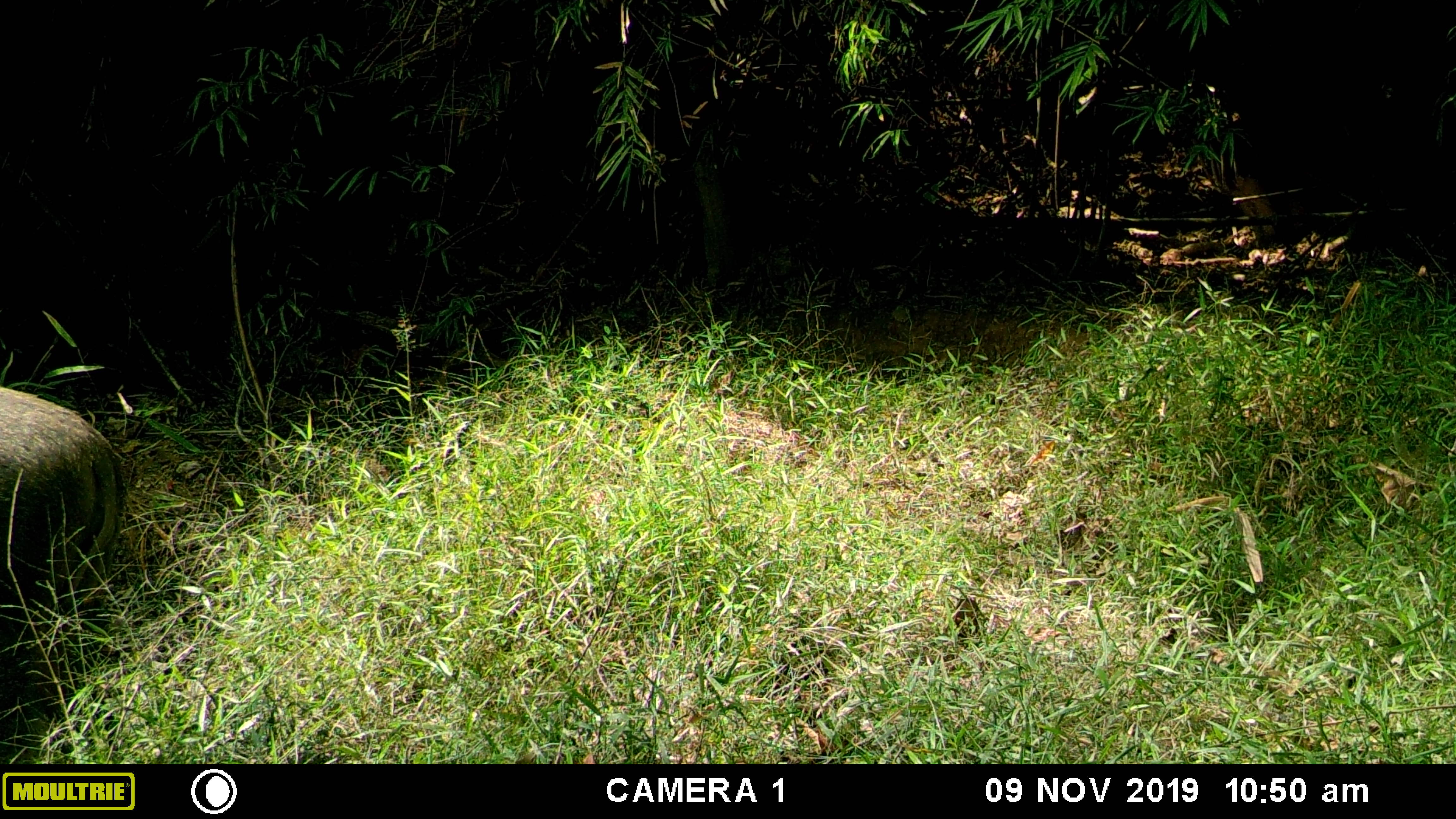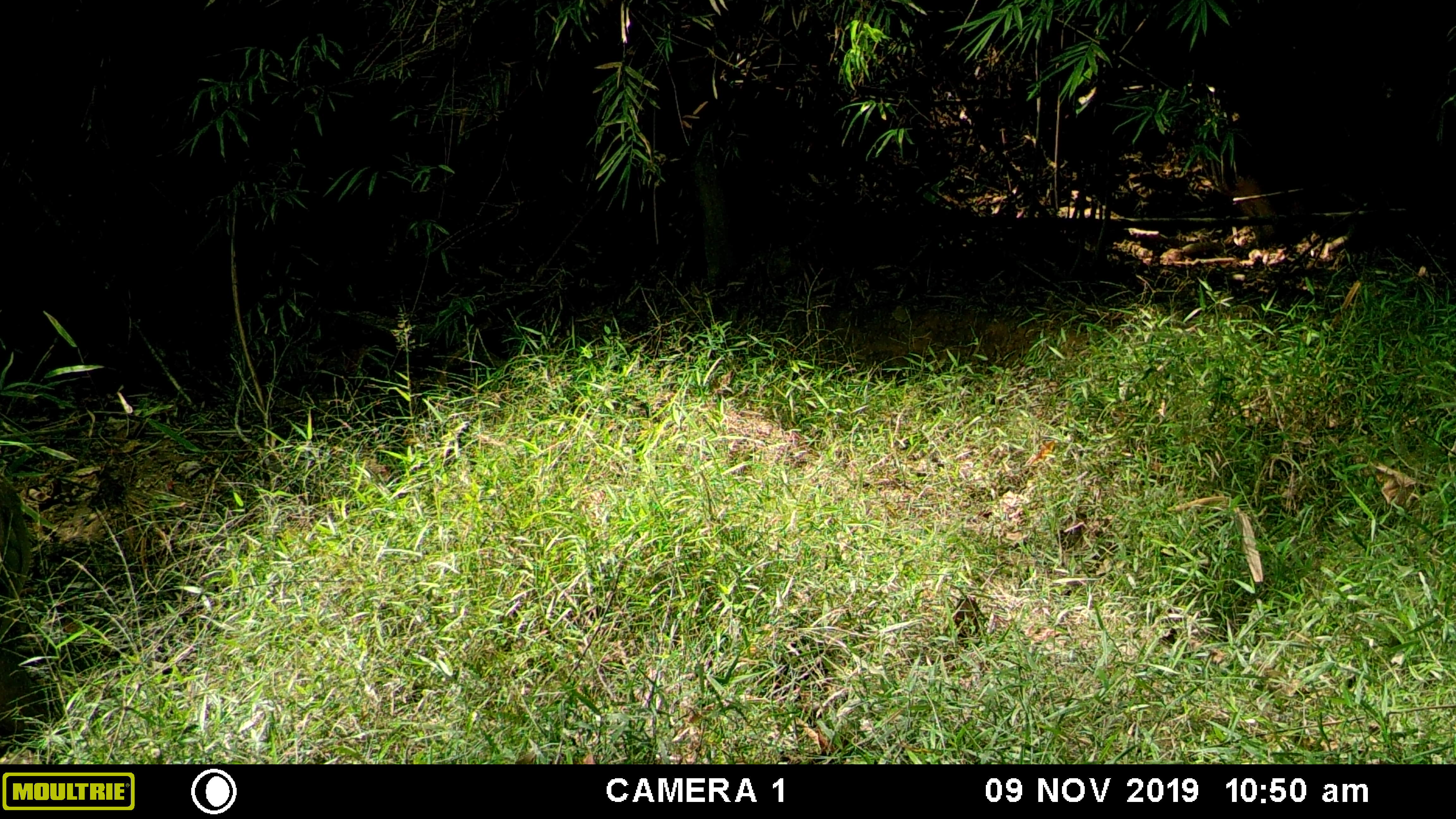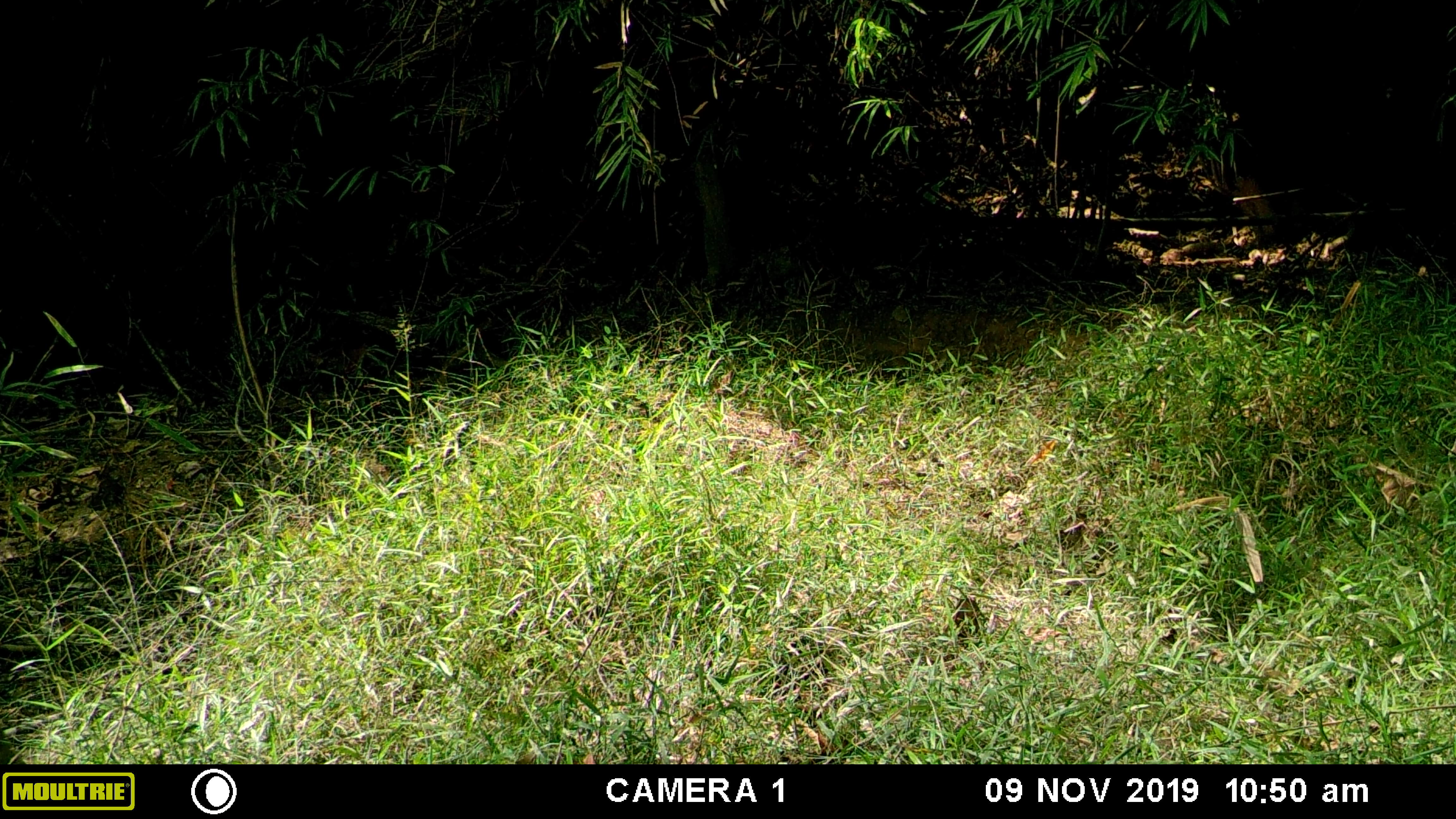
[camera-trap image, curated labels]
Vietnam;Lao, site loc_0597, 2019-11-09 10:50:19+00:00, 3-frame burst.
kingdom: Animalia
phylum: Chordata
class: Mammalia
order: Artiodactyla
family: Suidae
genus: Sus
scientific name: Sus scrofa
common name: eurasian wild pig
Eurasian wild pig (Sus scrofa). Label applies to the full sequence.